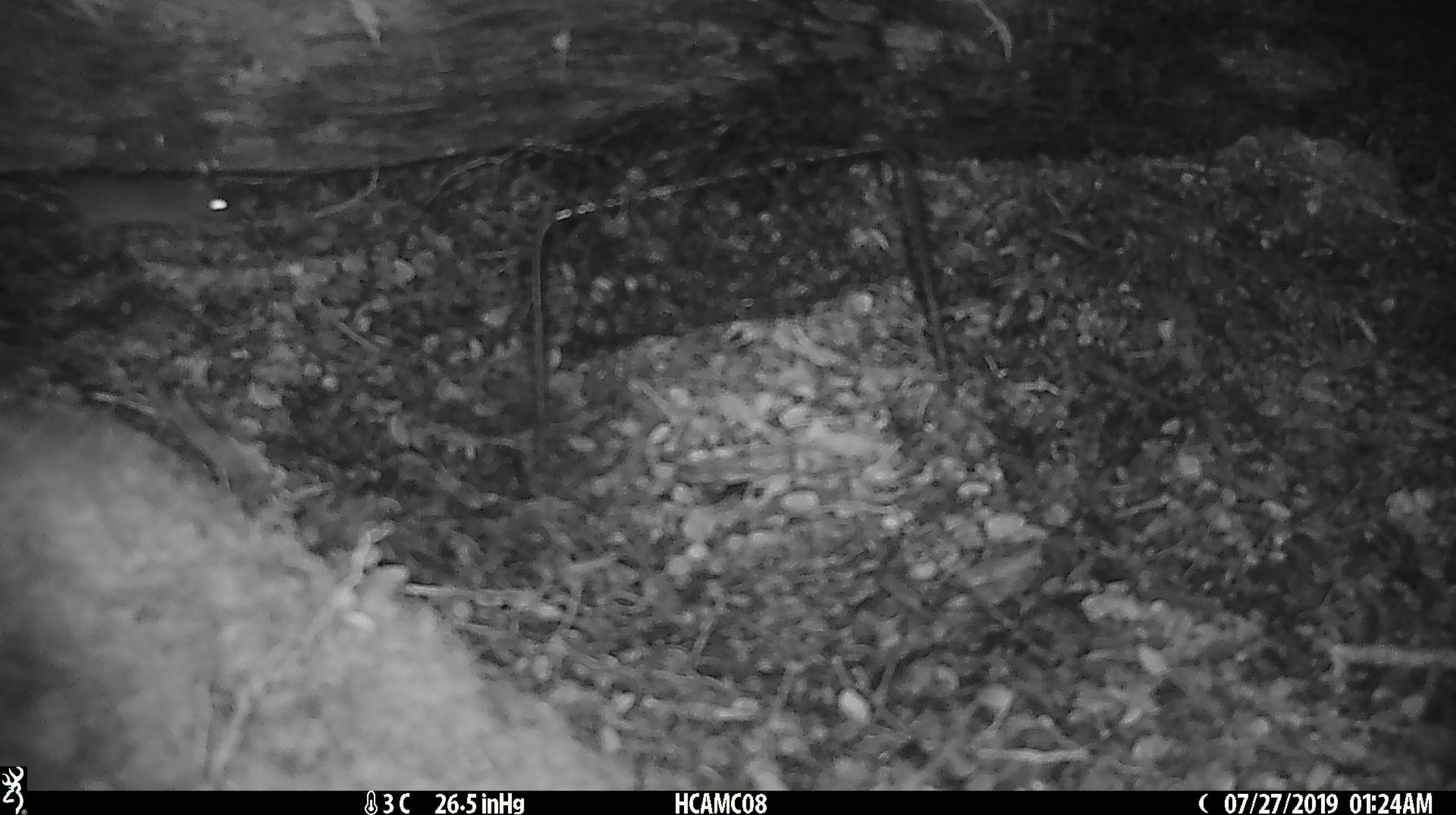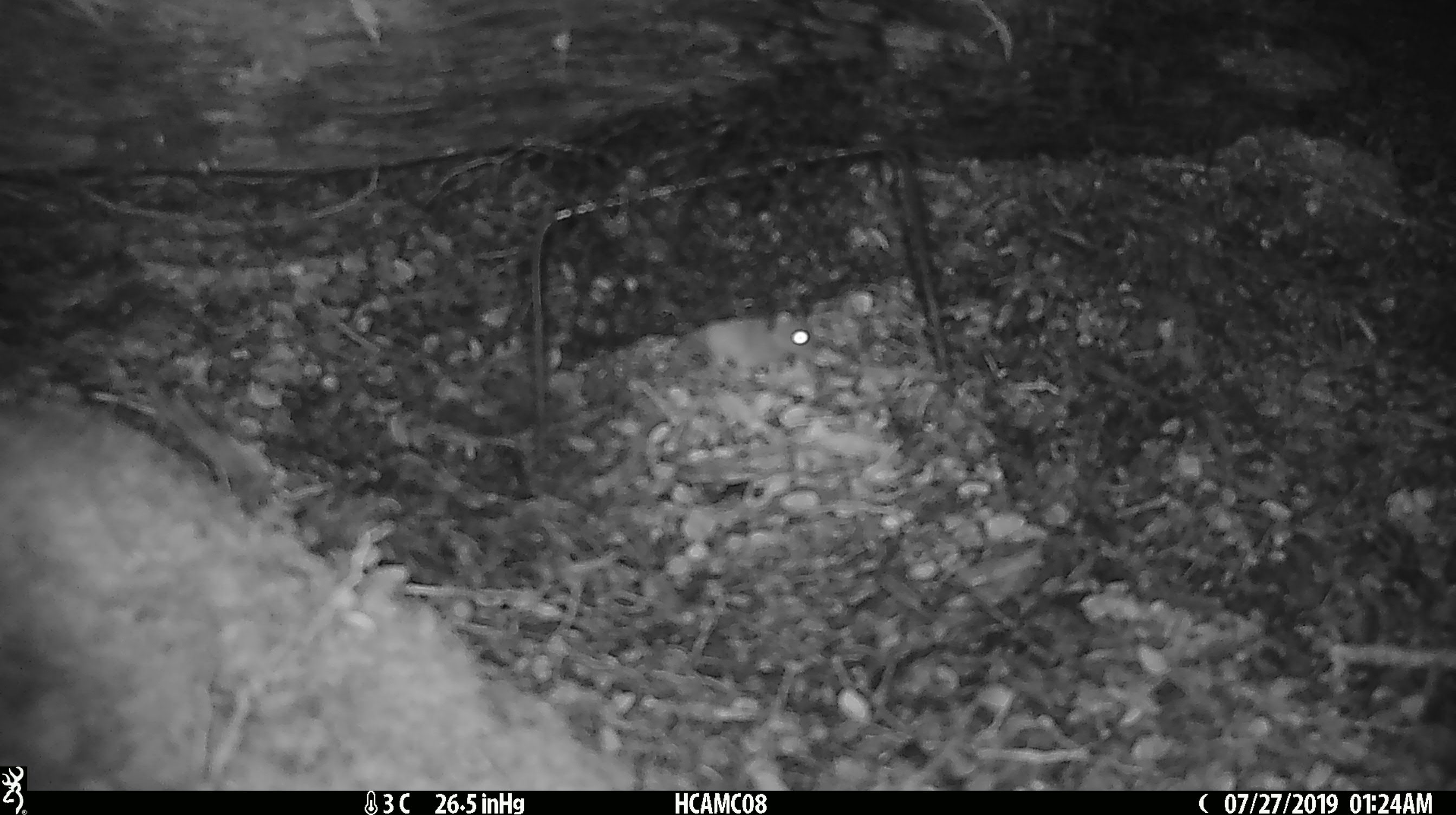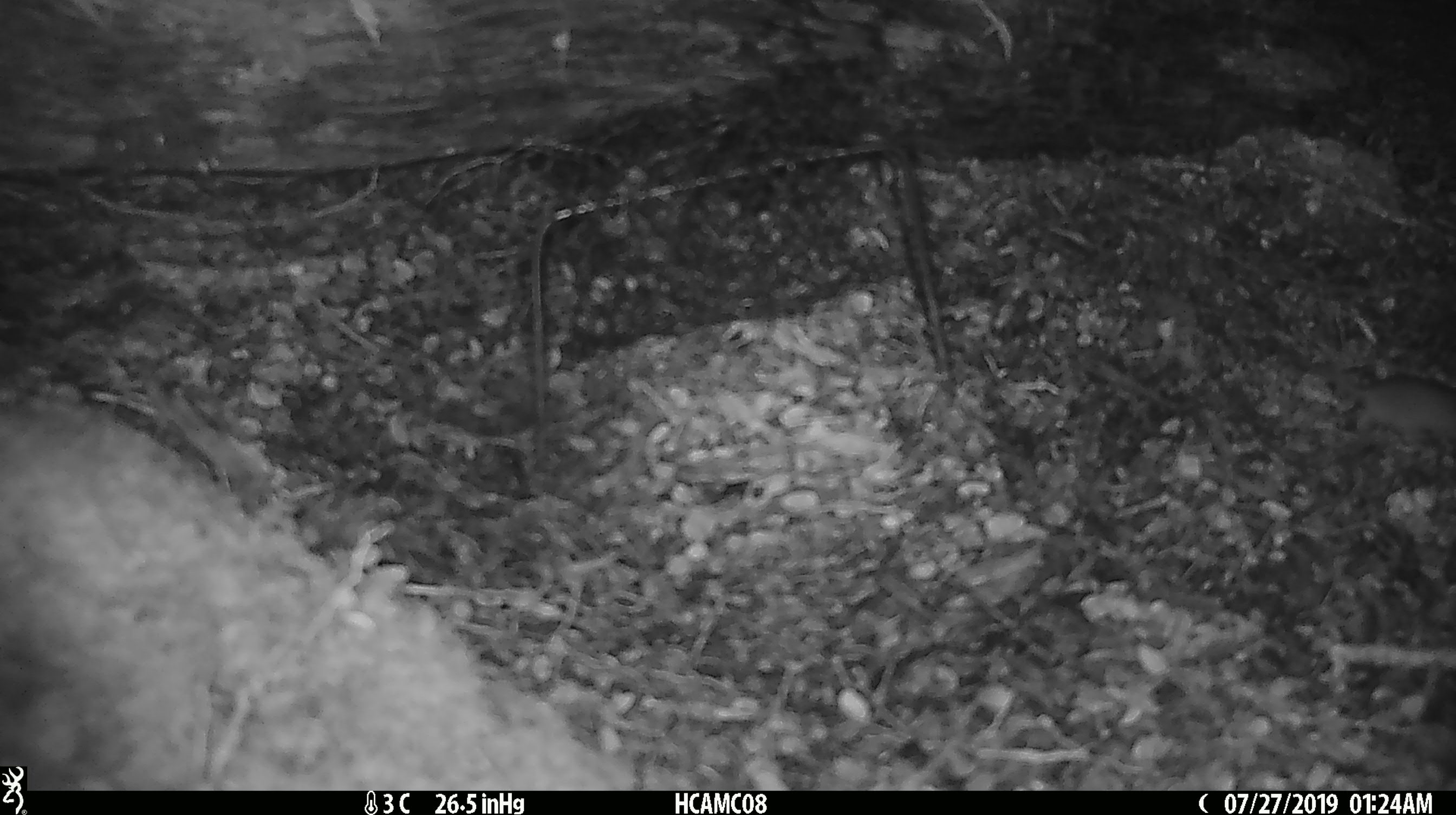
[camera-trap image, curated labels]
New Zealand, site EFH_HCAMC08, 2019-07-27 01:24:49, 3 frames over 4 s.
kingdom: Animalia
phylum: Chordata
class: Mammalia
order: Rodentia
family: Muridae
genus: Mus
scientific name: Mus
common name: mouse